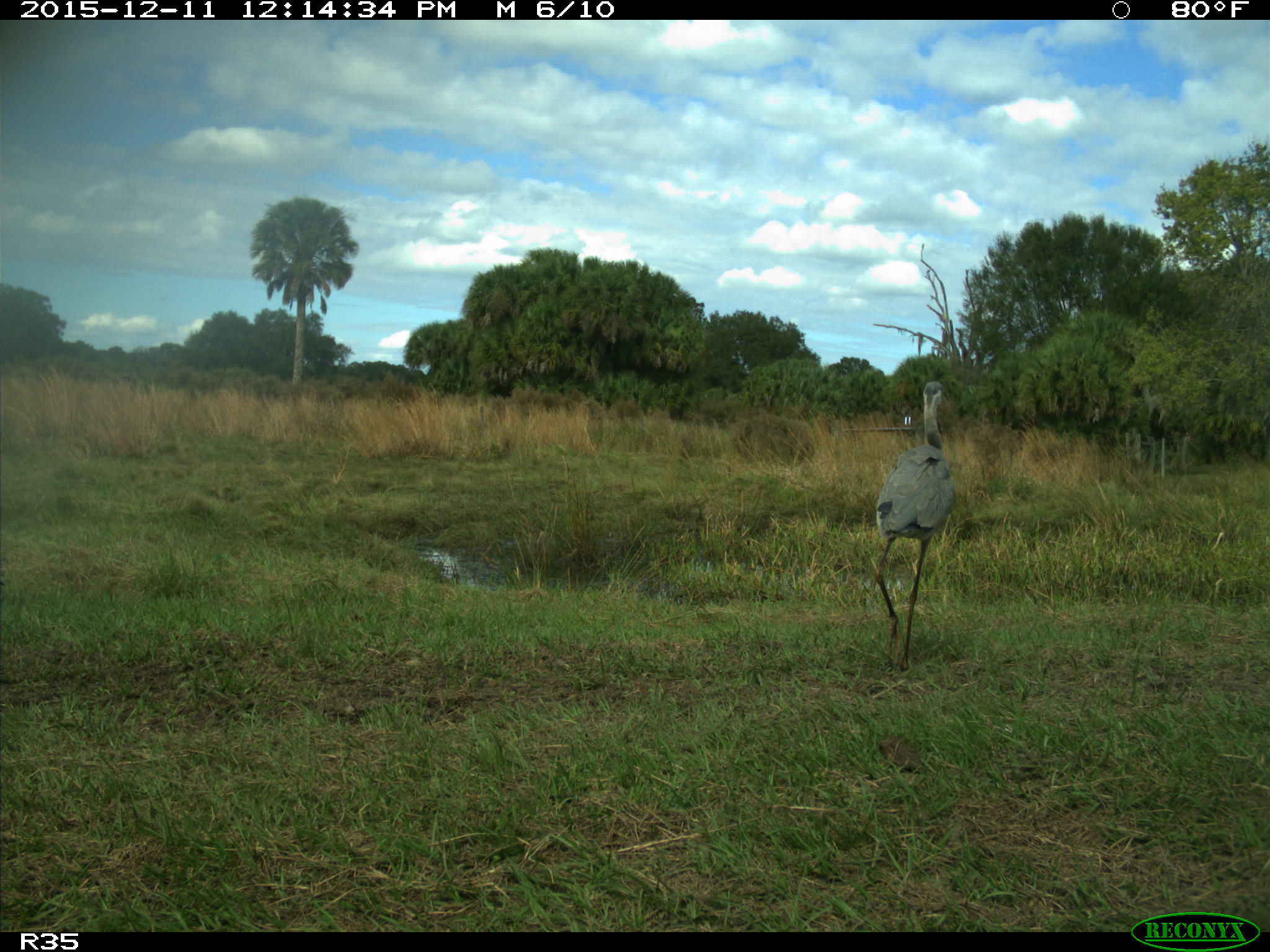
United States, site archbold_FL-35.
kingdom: Animalia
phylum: Chordata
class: Aves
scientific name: Aves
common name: birds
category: unidentified bird